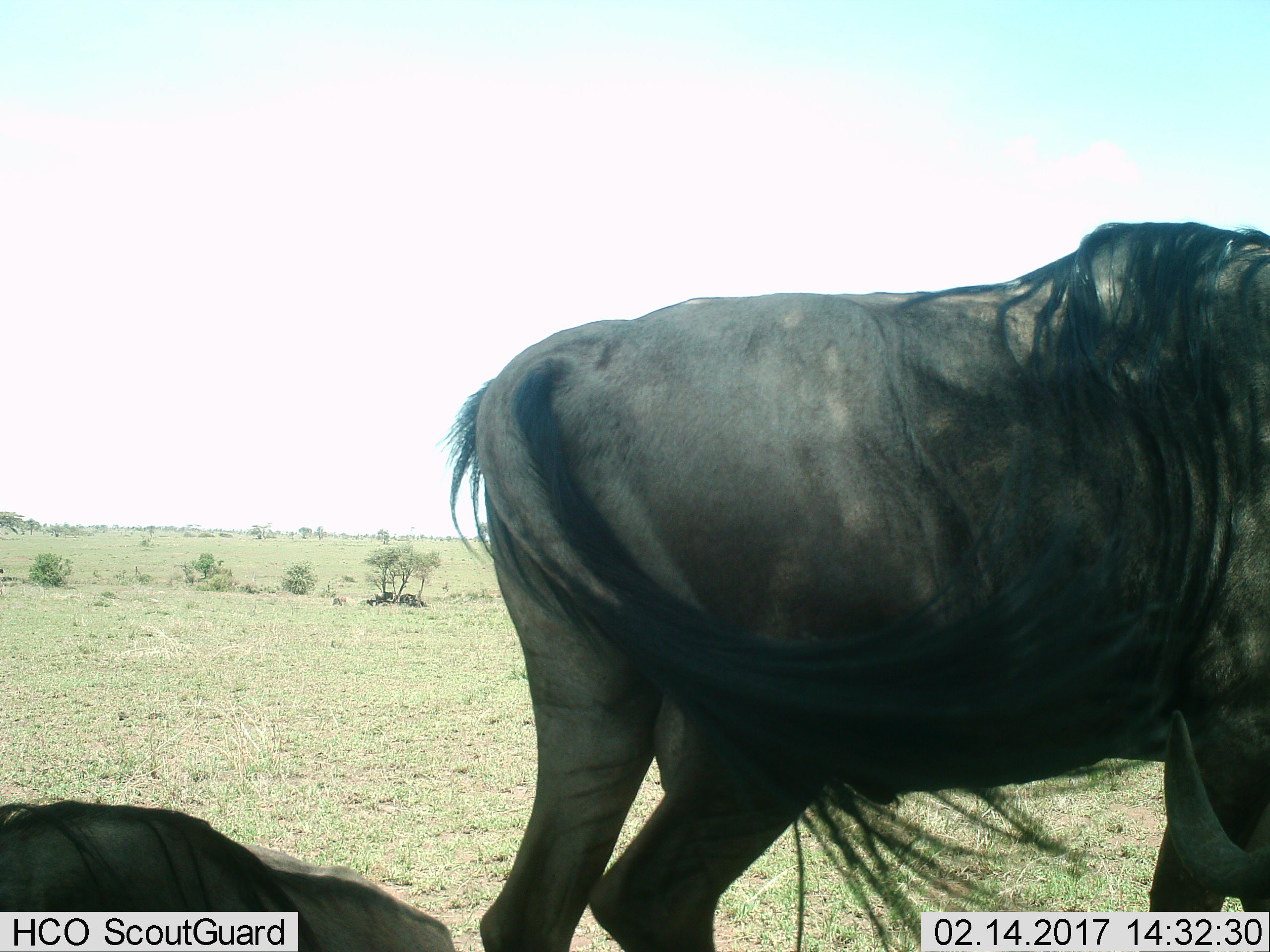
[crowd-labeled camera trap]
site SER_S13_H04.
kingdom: Animalia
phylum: Chordata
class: Mammalia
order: Artiodactyla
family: Bovidae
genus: Connochaetes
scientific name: Connochaetes taurinus taurinus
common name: blue wildebeest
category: wildebeestblue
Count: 2.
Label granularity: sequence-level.